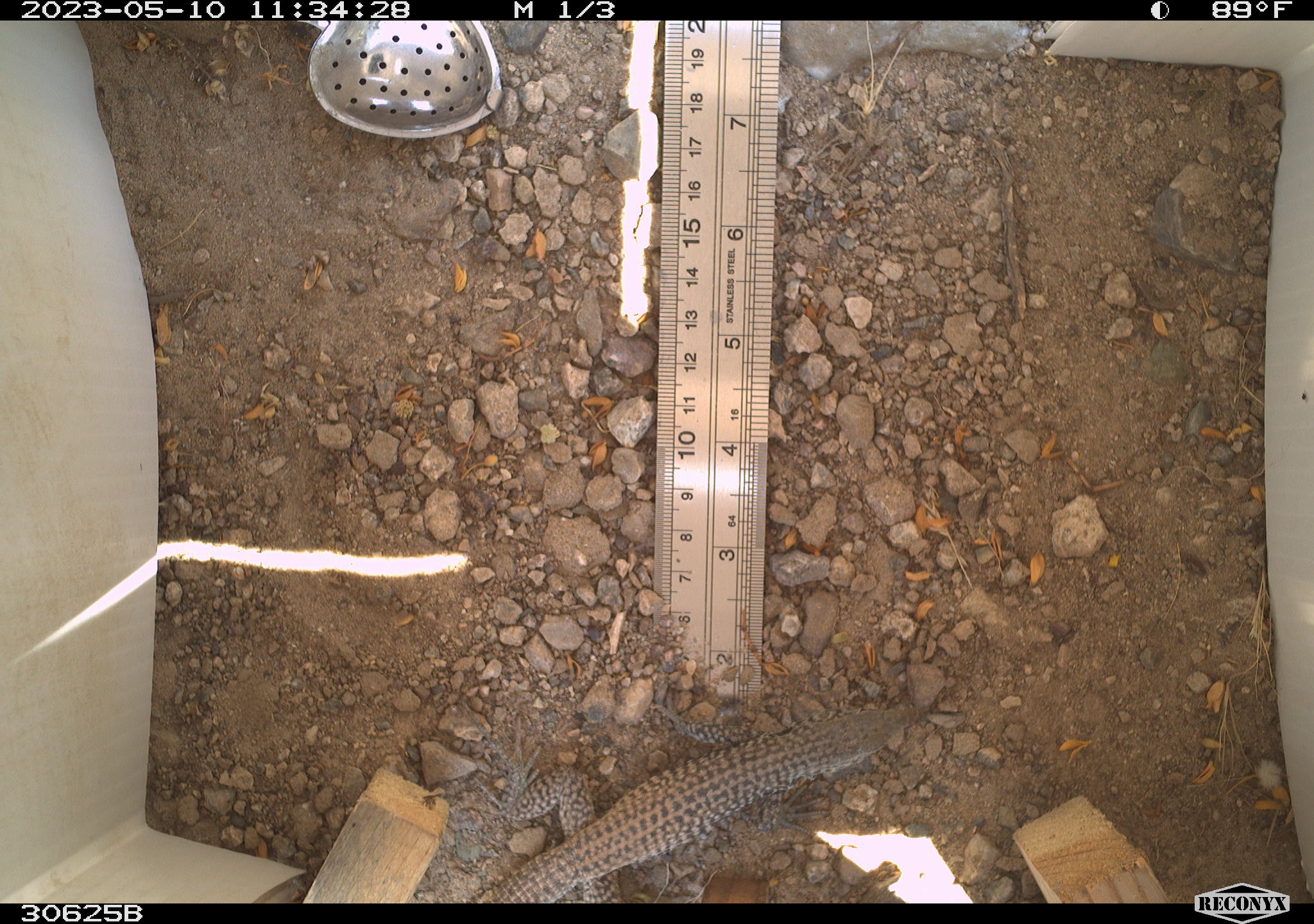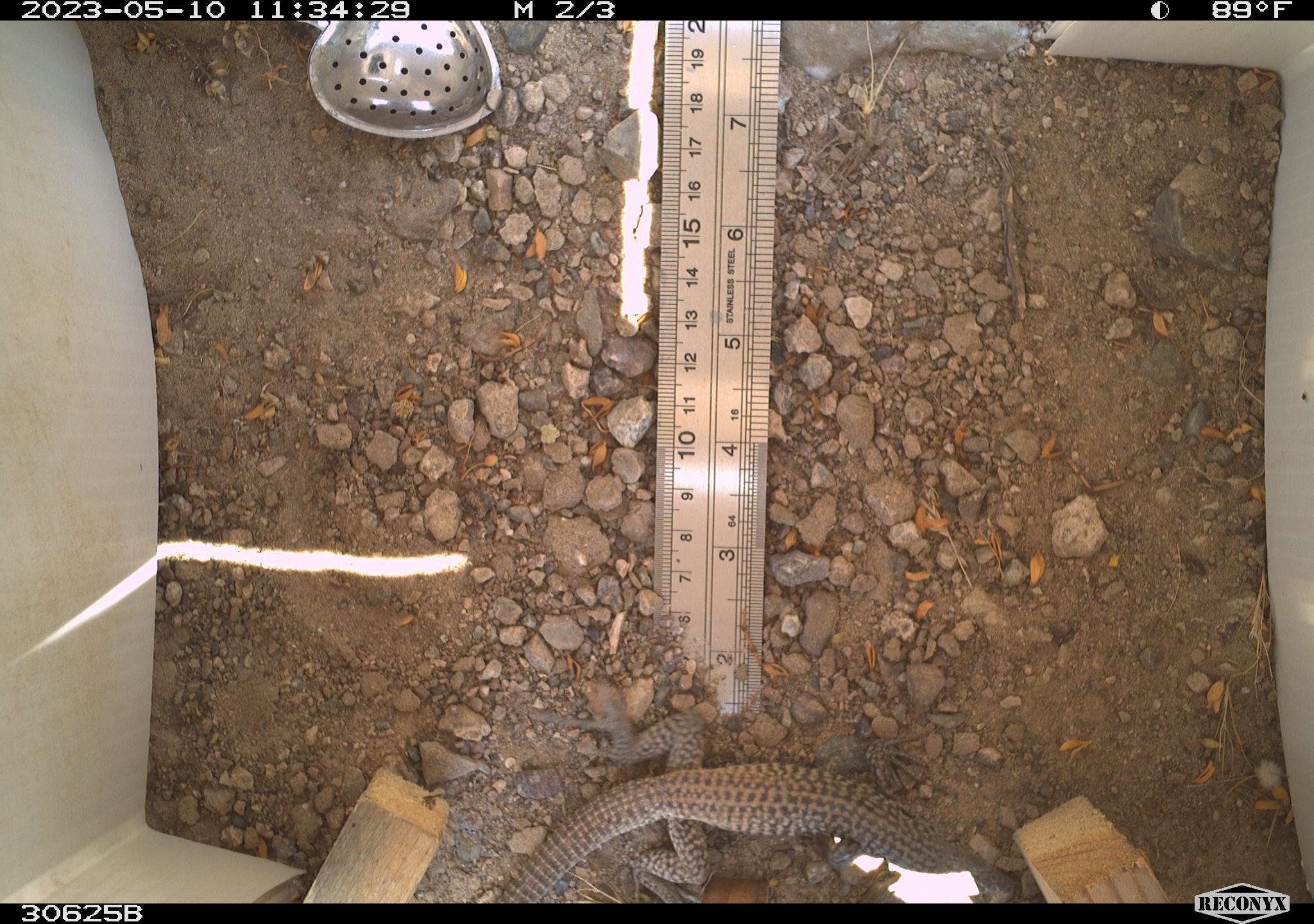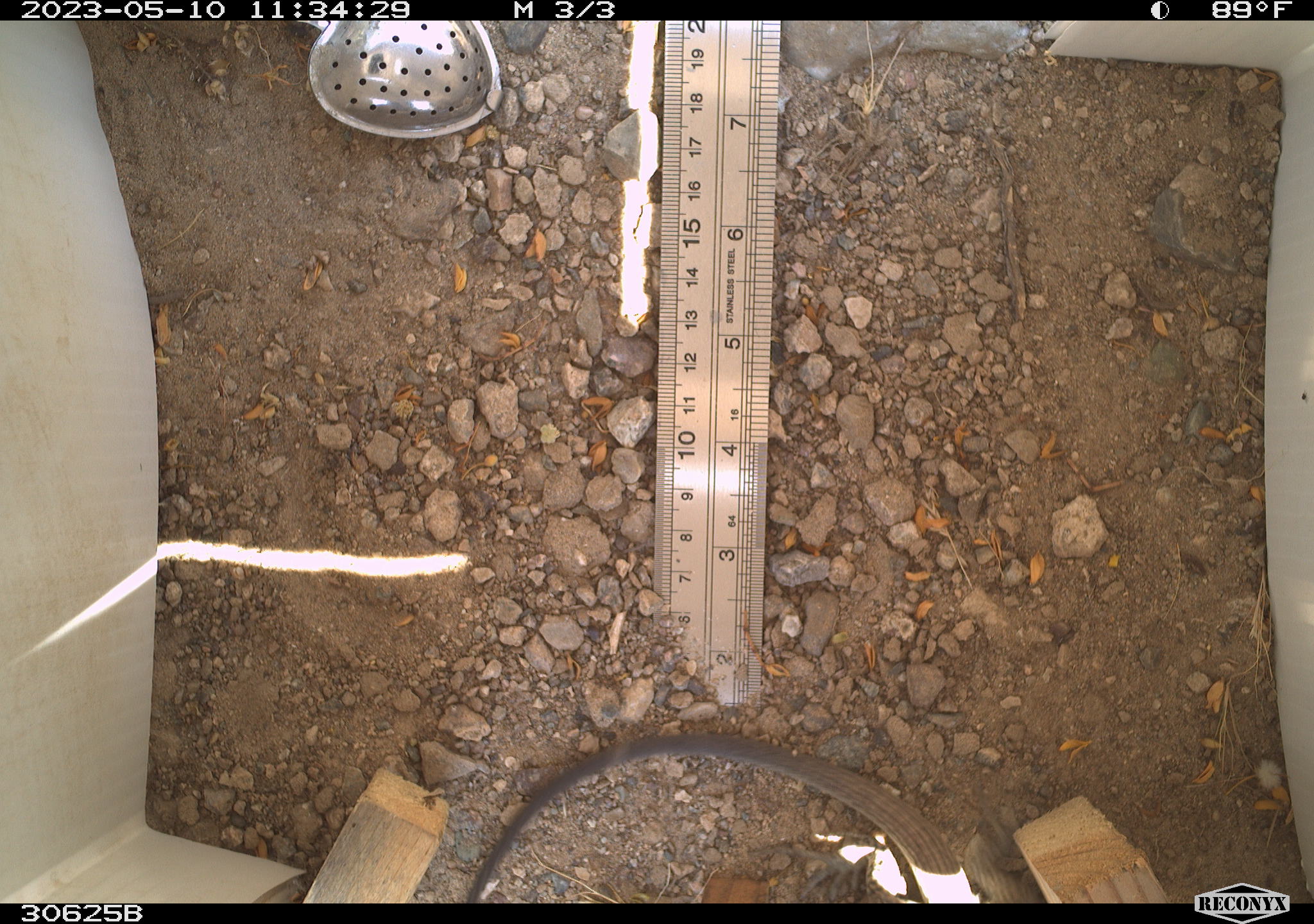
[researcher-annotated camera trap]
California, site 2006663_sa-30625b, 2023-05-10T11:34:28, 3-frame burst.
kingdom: Animalia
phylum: Chordata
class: Reptilia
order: Squamata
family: Teiidae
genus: Aspidoscelis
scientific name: Aspidoscelis tigris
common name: western whiptail